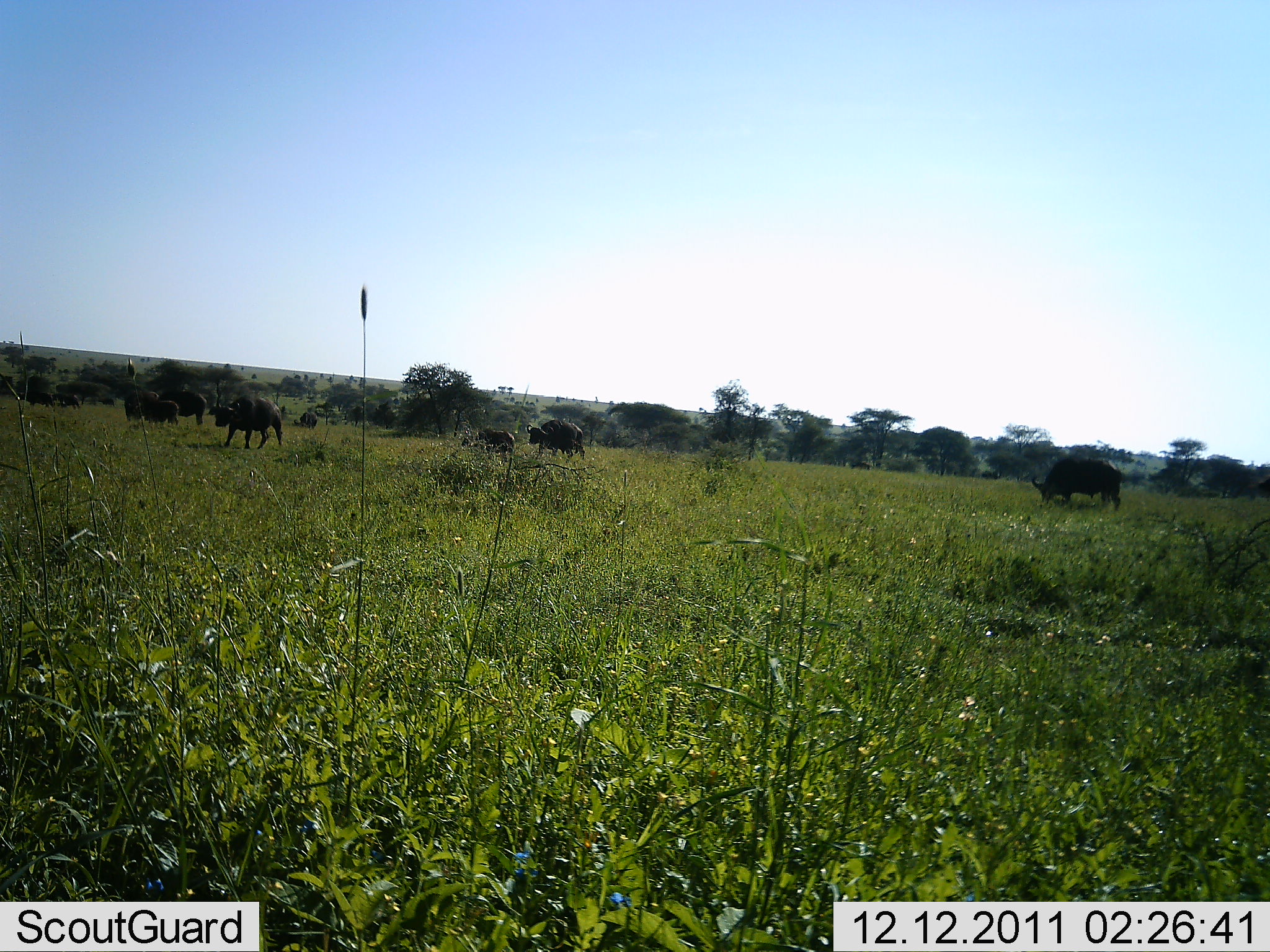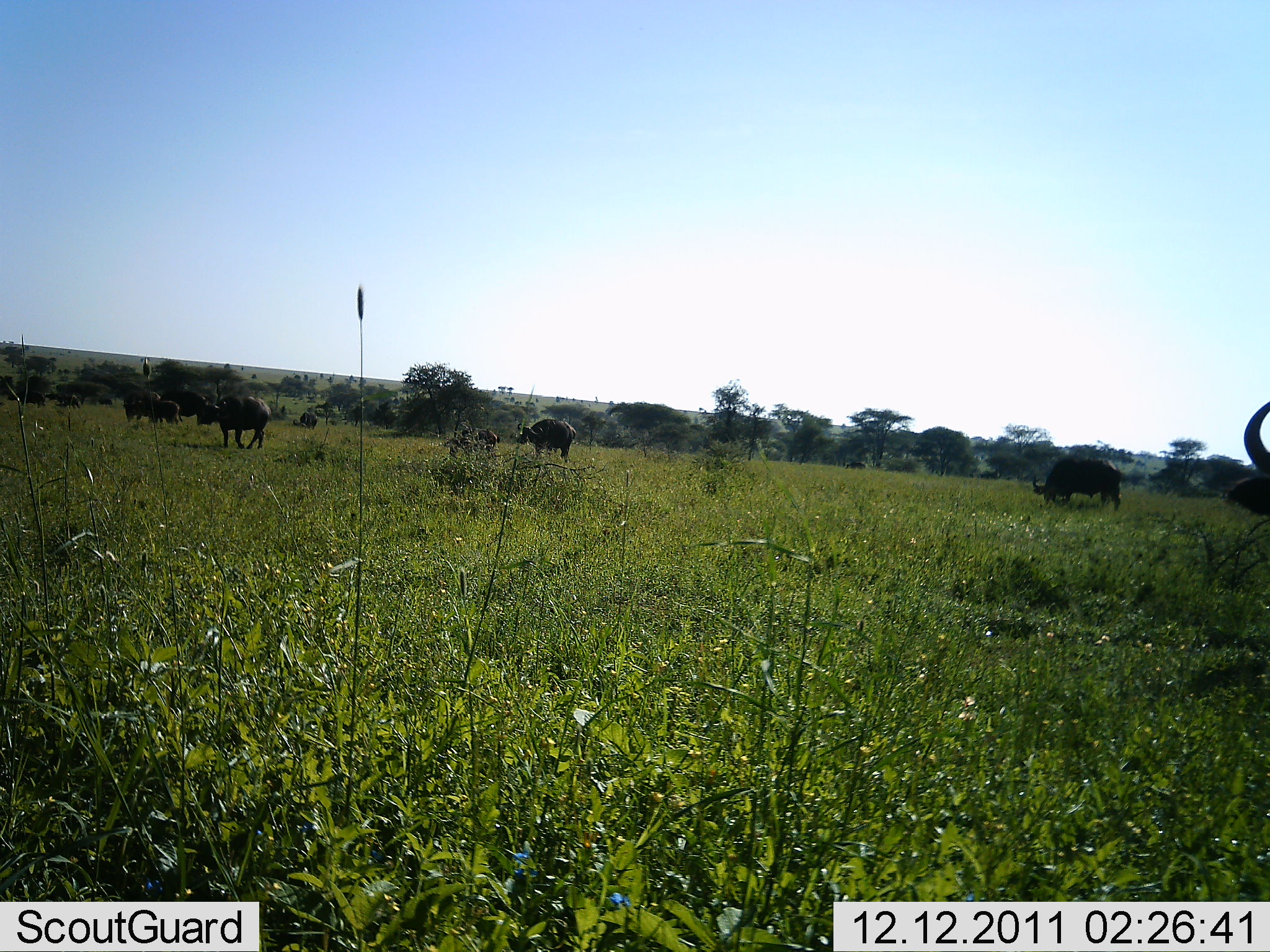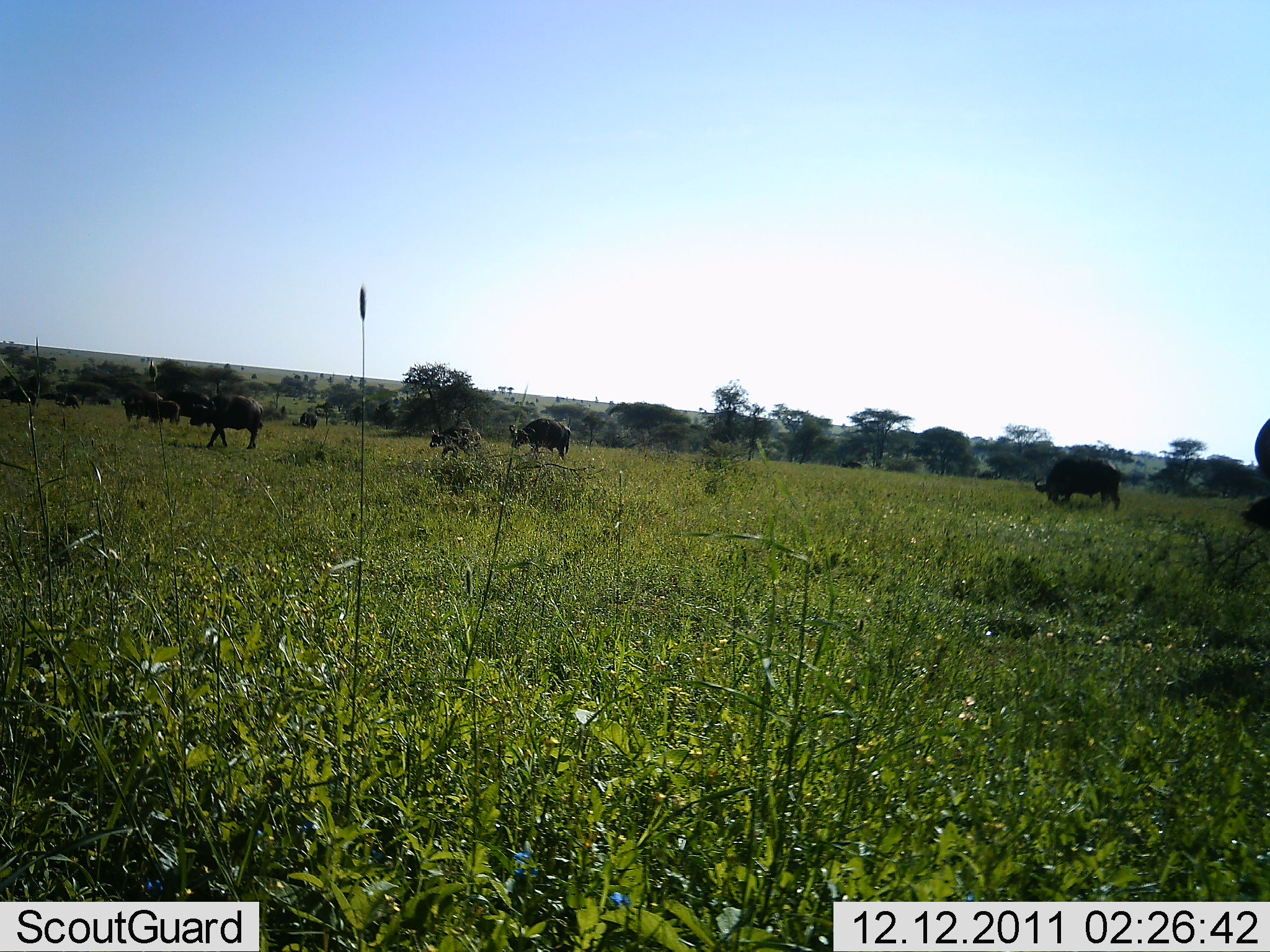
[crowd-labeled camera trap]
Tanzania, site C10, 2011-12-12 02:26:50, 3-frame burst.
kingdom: Animalia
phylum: Chordata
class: Mammalia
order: Artiodactyla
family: Bovidae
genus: Syncerus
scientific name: Syncerus caffer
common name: cape buffalo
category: buffalo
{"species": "buffalo (cape buffalo) (Syncerus caffer)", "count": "8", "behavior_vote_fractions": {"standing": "31%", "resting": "15%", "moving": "62%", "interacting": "0%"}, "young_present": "15%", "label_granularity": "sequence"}